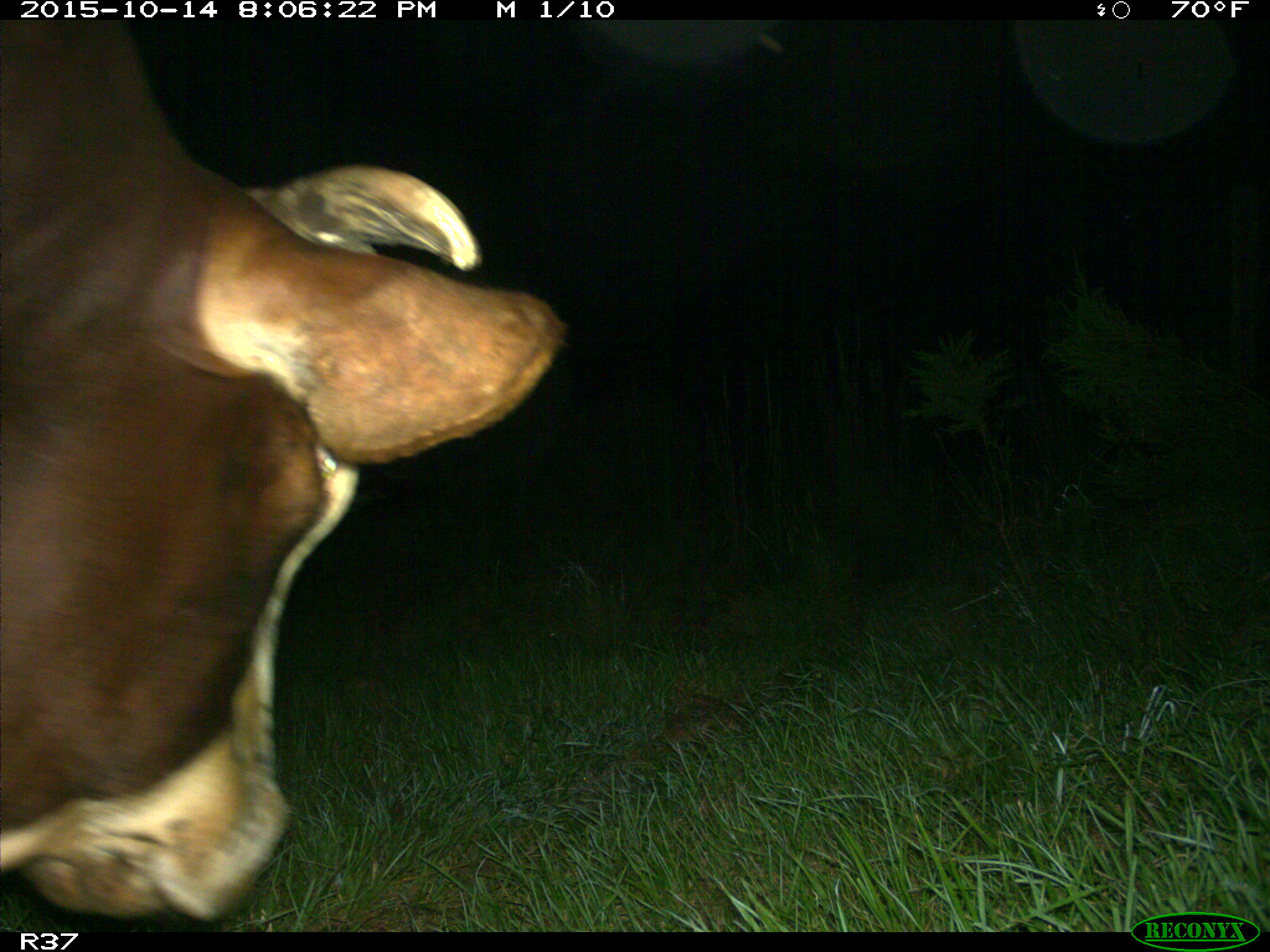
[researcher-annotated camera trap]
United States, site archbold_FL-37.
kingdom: Animalia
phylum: Chordata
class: Mammalia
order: Artiodactyla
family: Bovidae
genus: Bos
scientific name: Bos taurus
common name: domestic cow